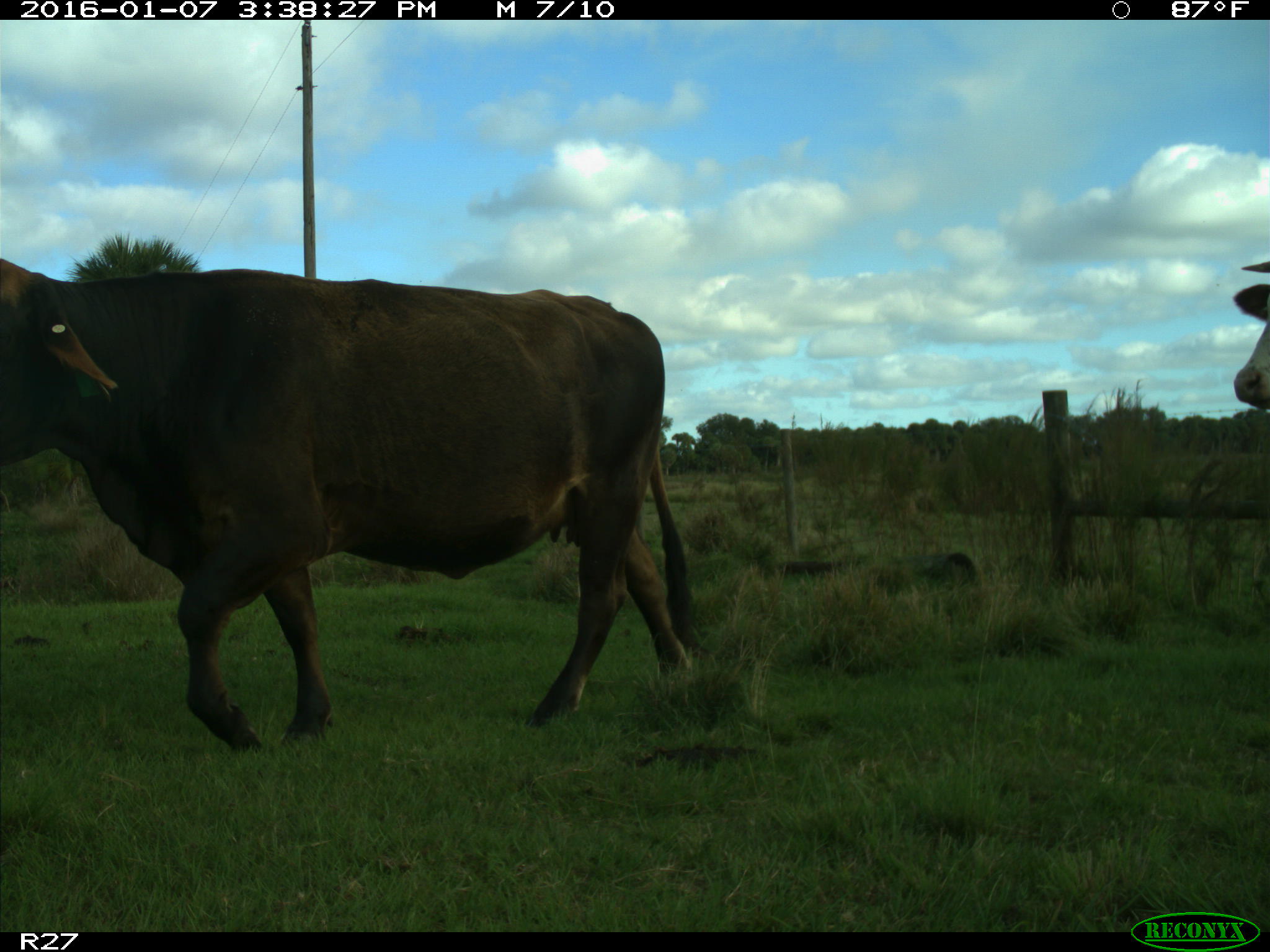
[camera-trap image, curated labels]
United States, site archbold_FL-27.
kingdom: Animalia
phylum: Chordata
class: Mammalia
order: Artiodactyla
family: Bovidae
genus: Bos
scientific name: Bos taurus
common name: domestic cow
Bos taurus (domestic cow).